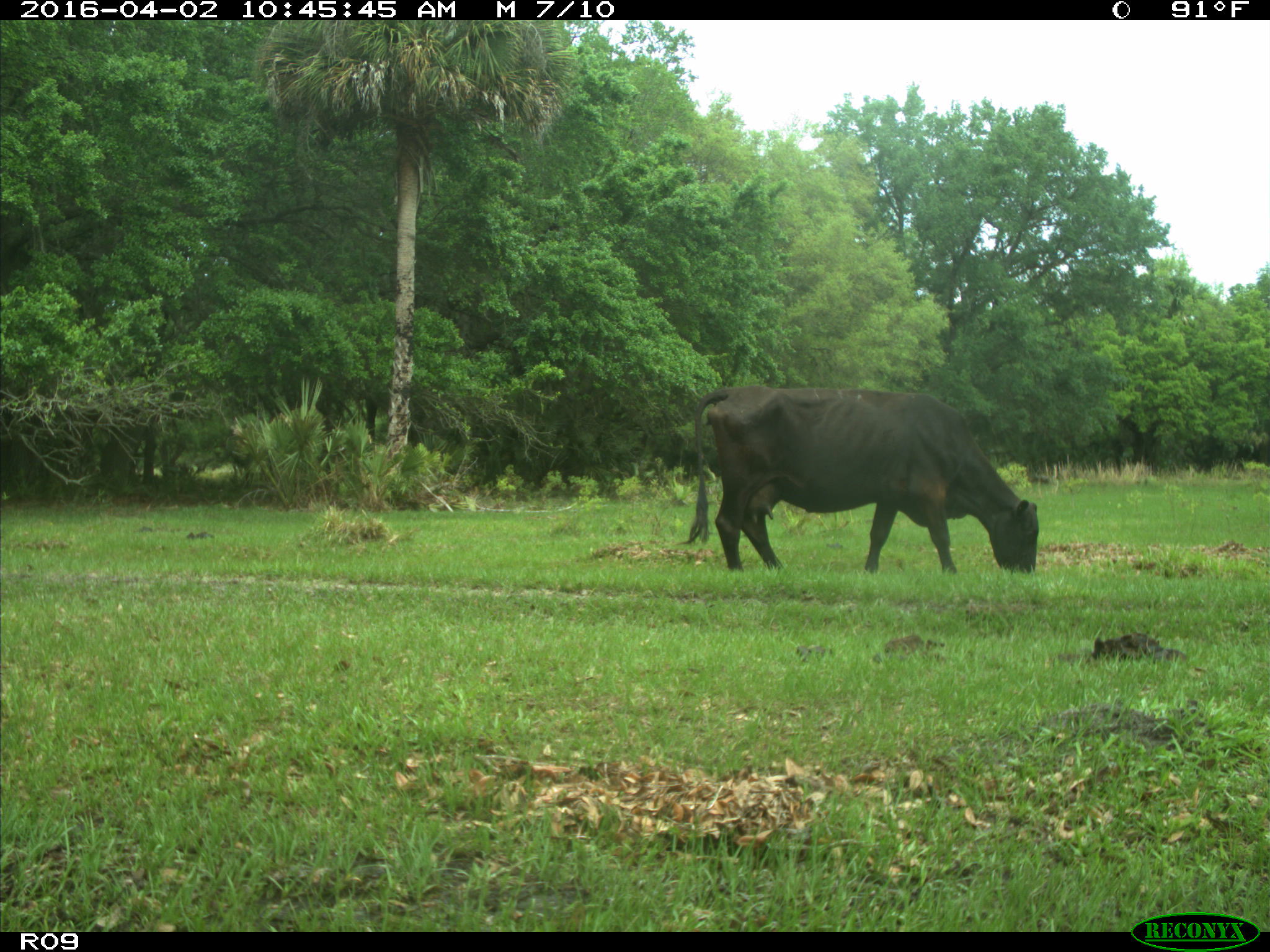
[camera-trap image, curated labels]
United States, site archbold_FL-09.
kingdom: Animalia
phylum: Chordata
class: Mammalia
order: Artiodactyla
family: Bovidae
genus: Bos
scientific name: Bos taurus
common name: domestic cow